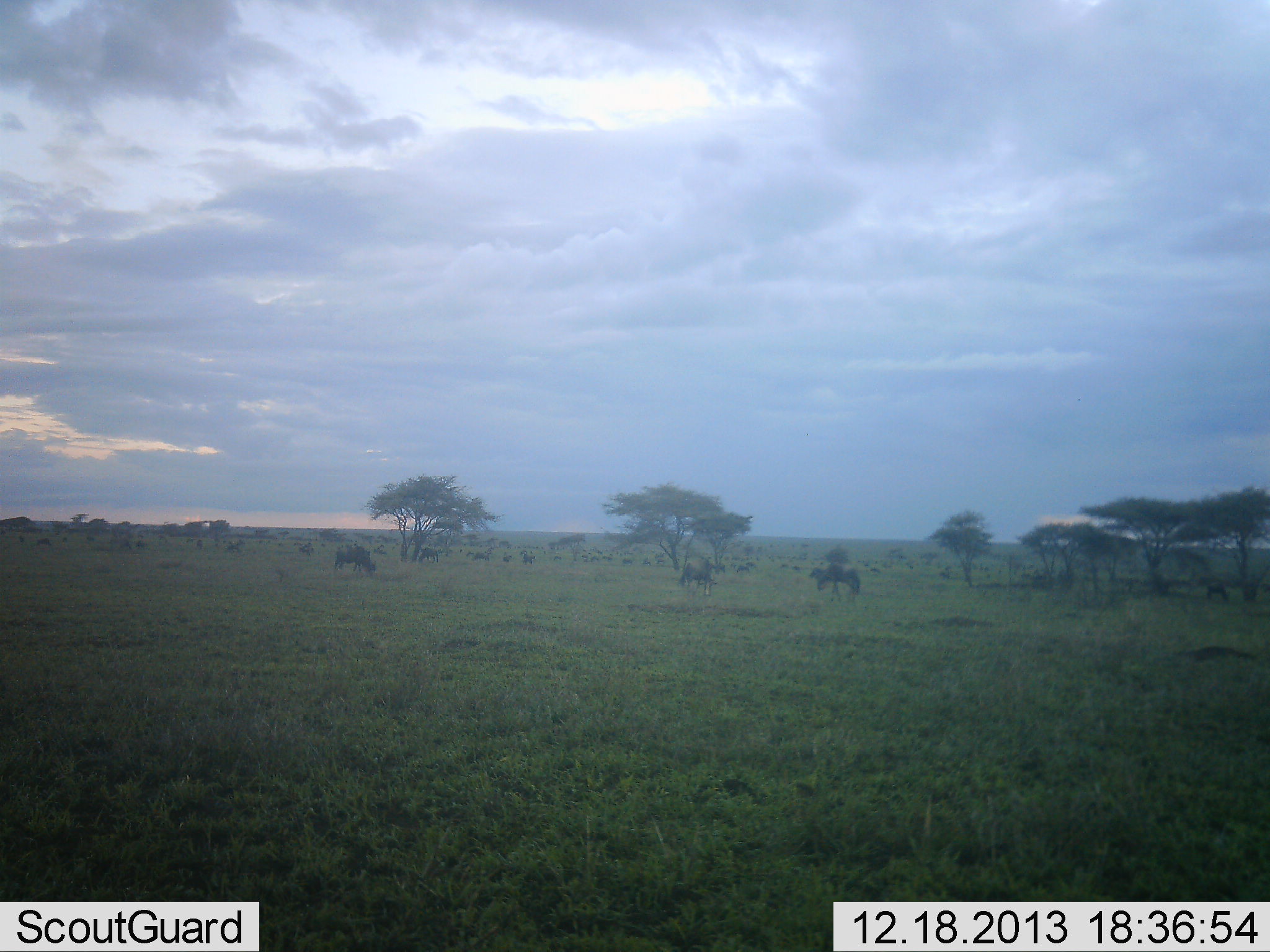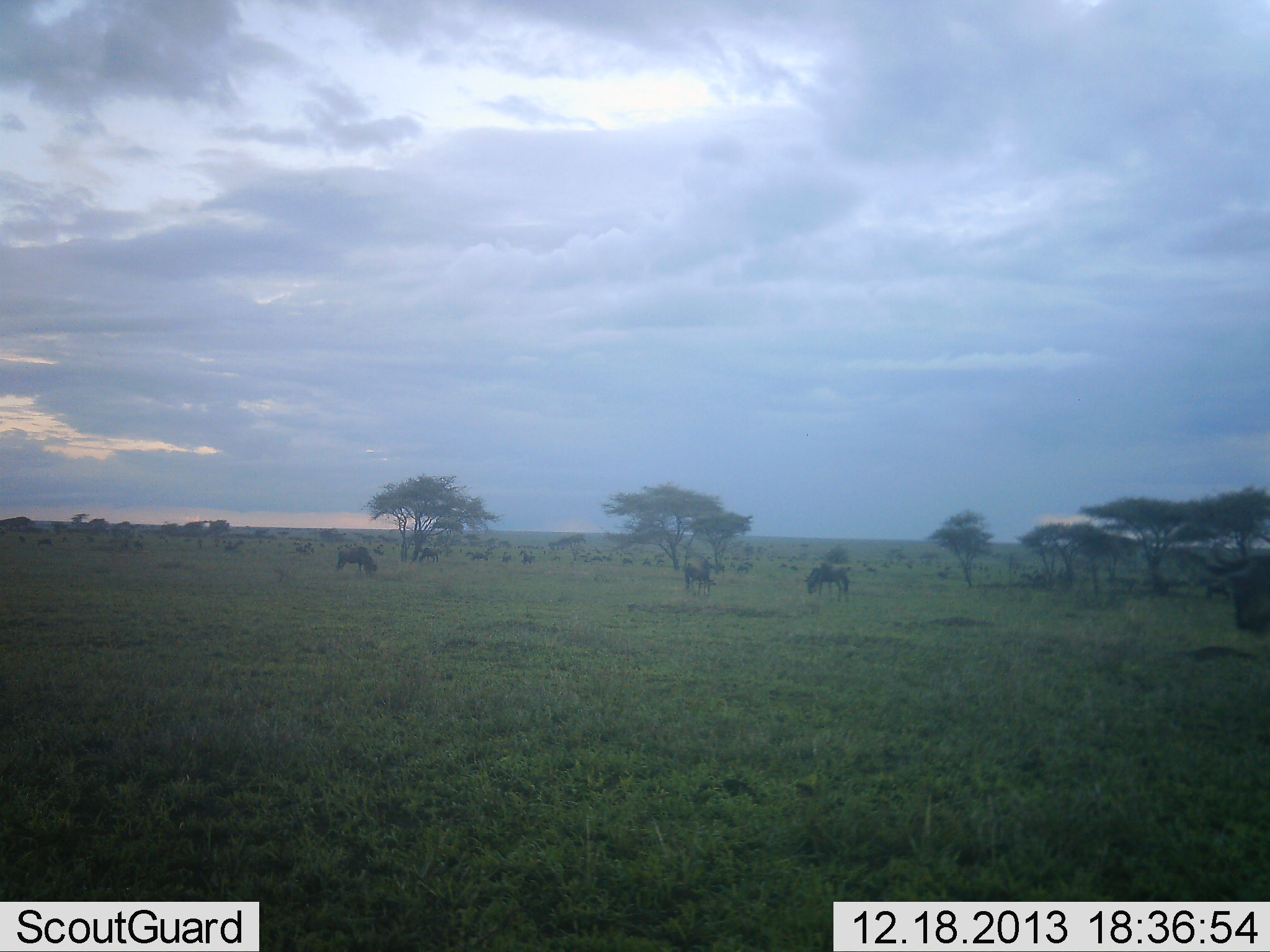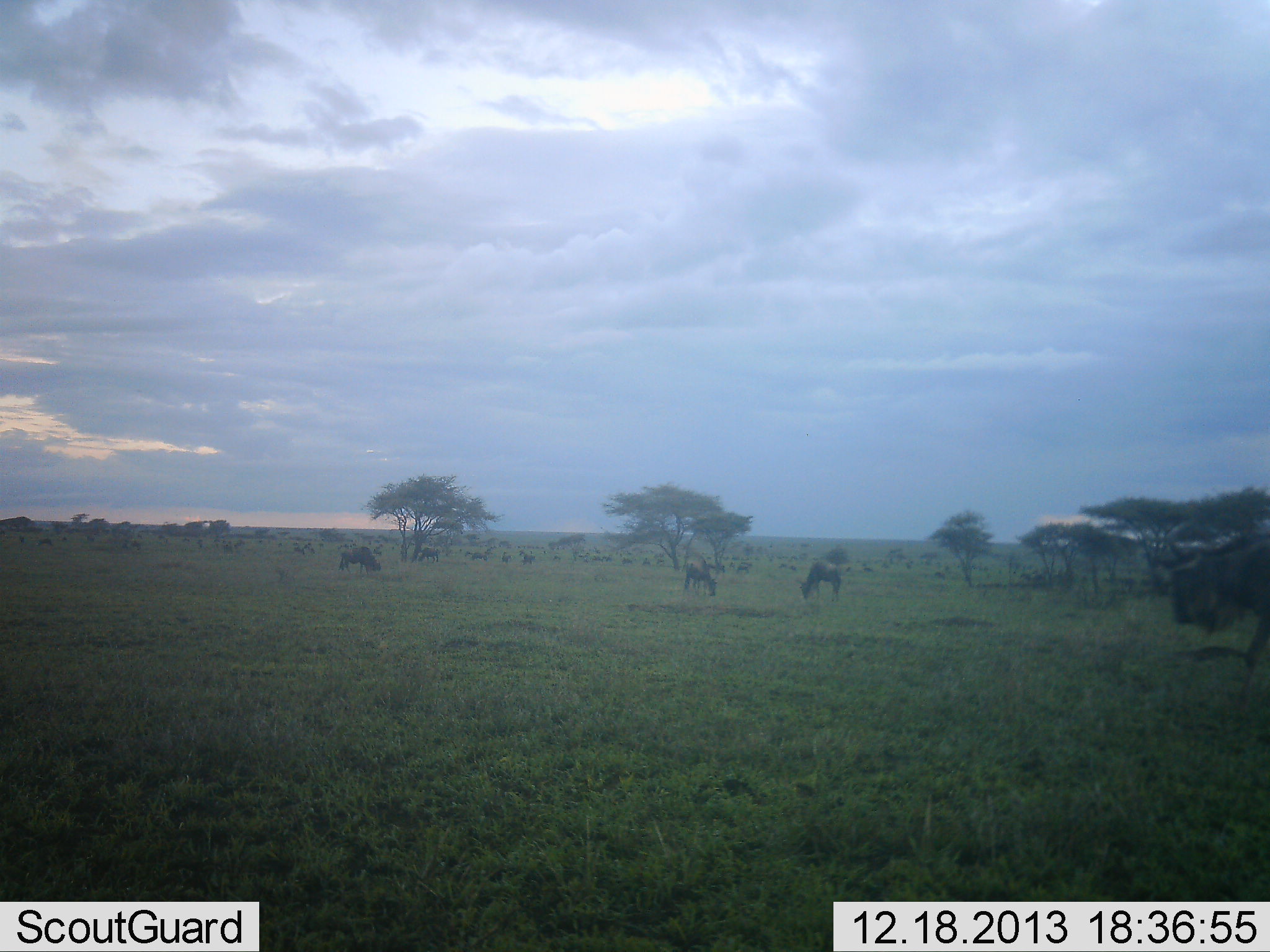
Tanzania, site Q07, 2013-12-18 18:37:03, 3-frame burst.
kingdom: Animalia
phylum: Chordata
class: Mammalia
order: Artiodactyla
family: Bovidae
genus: Connochaetes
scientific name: Connochaetes taurinus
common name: blue wildebeest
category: wildebeest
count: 11-50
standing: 50%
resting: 10%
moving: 60%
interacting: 10%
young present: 0%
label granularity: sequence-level